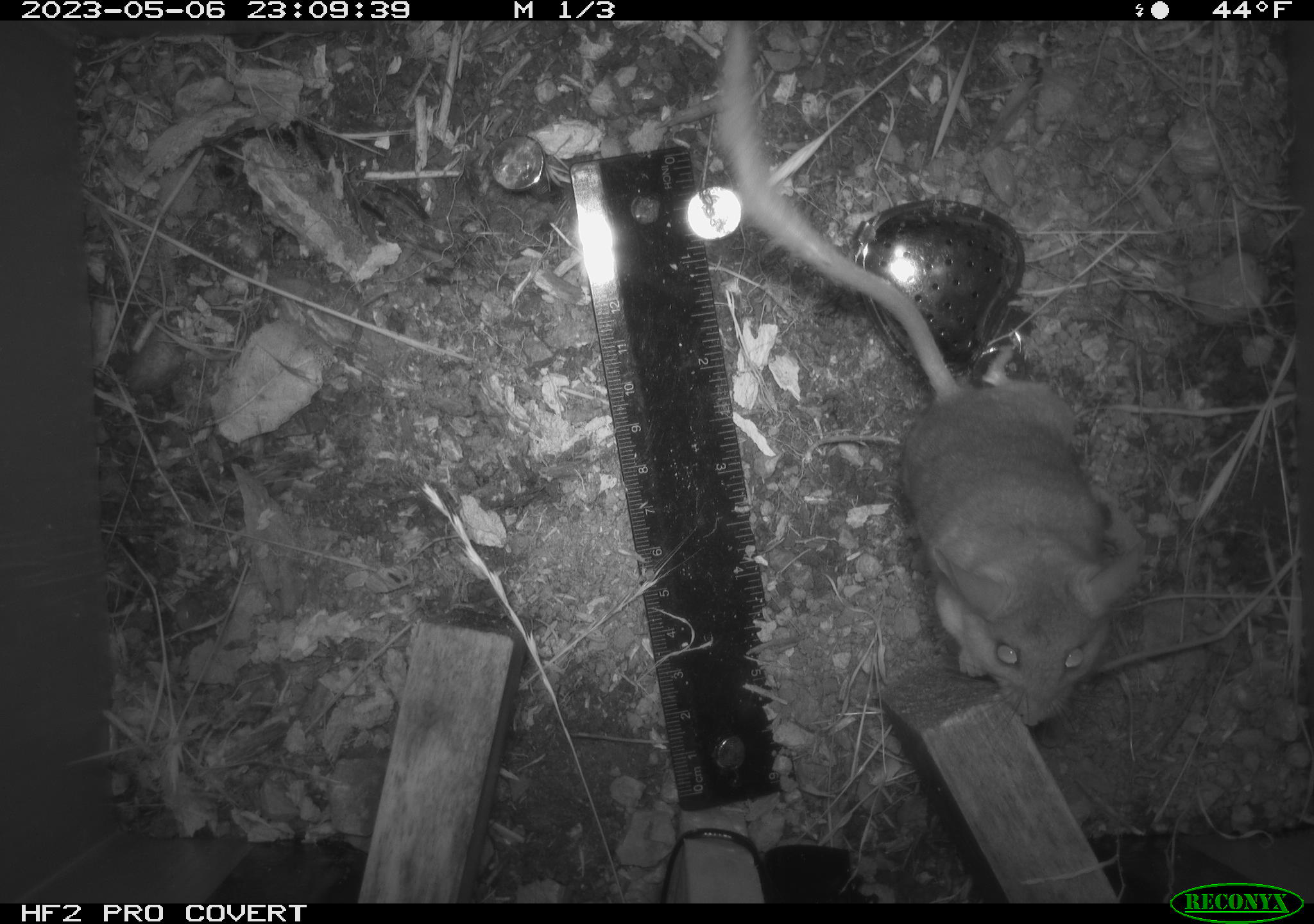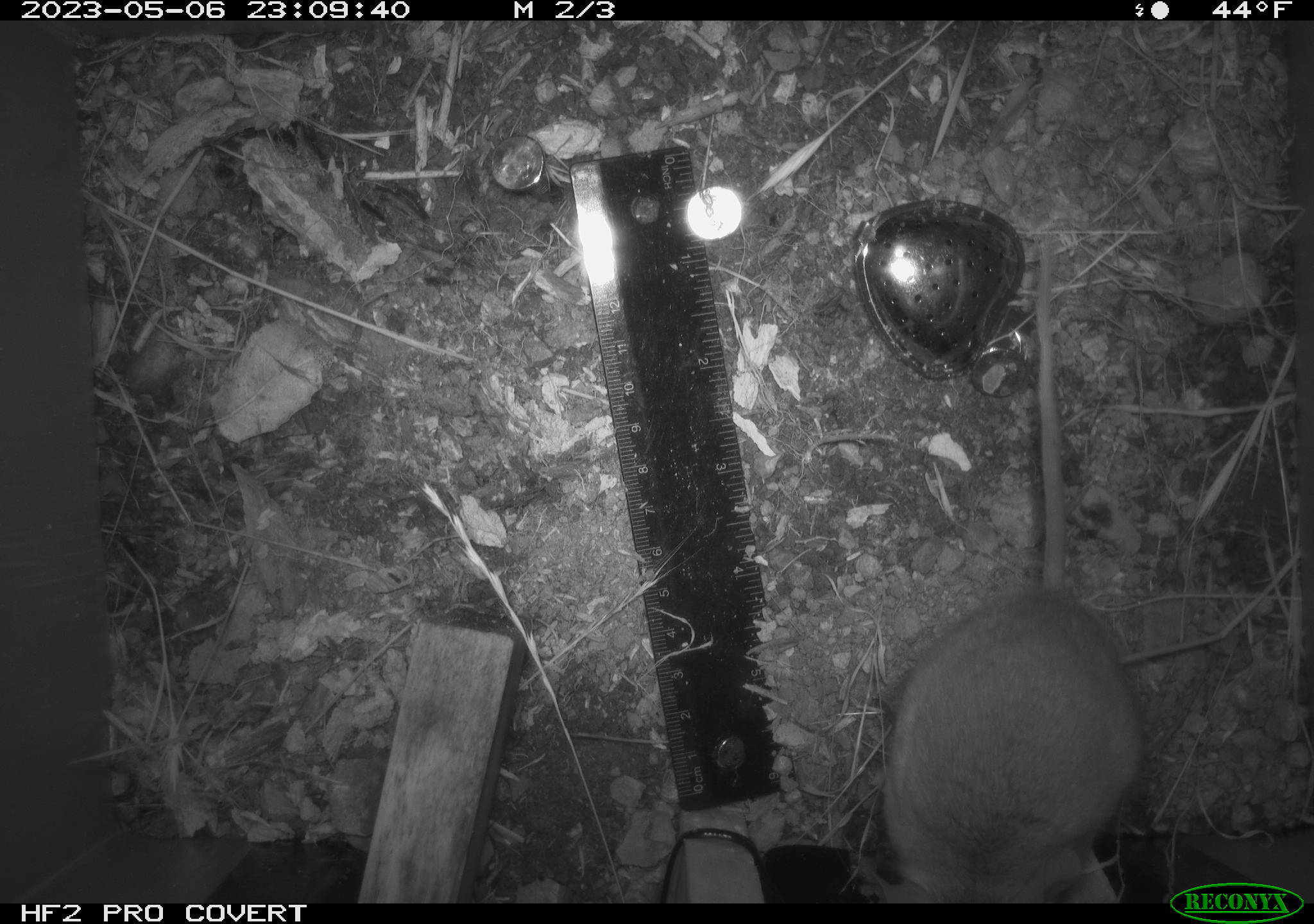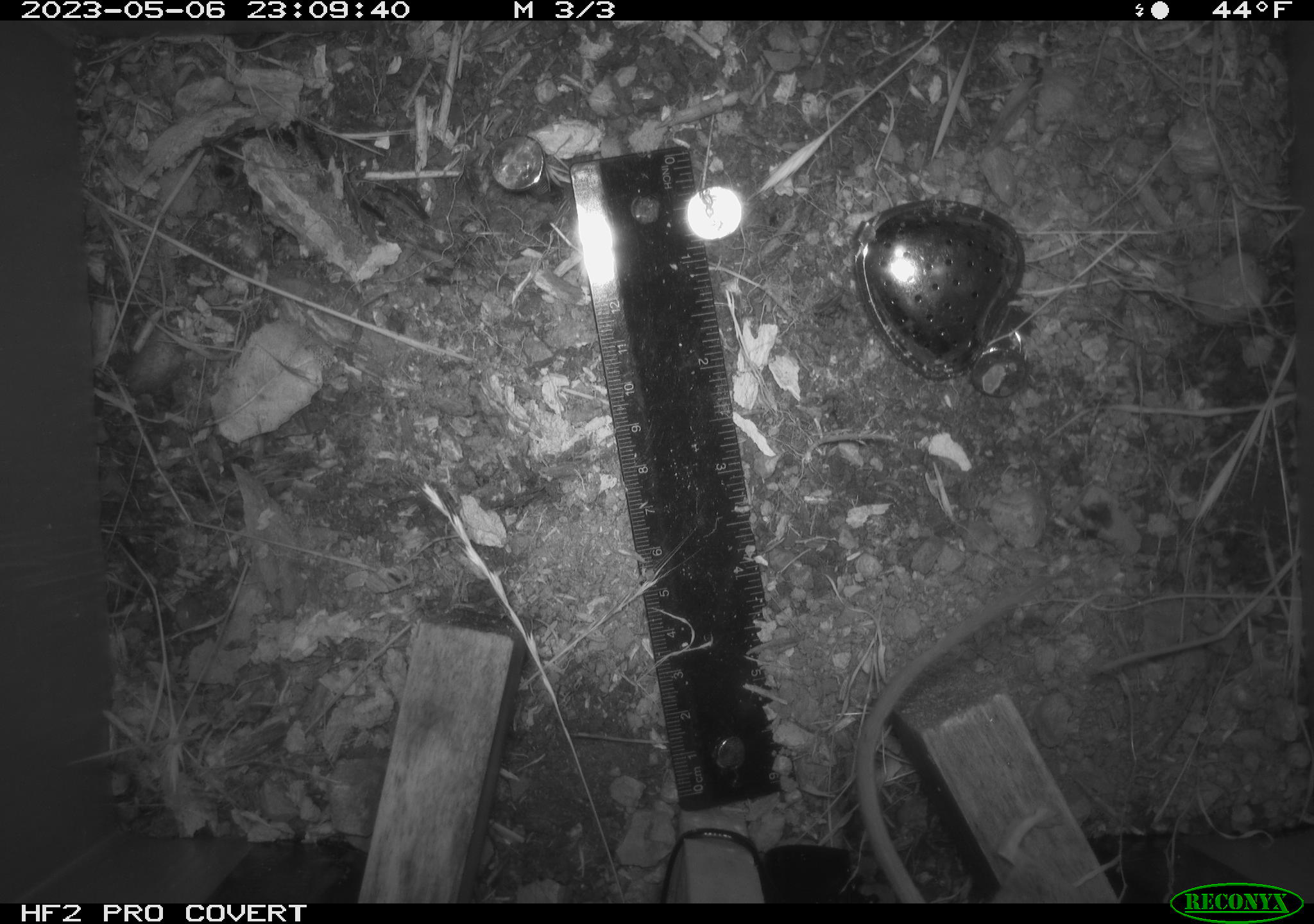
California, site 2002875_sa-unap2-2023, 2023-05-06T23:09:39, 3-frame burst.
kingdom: Animalia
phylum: Chordata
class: Mammalia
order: Rodentia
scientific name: Rodentia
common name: mouse species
Mouse species (Rodentia).